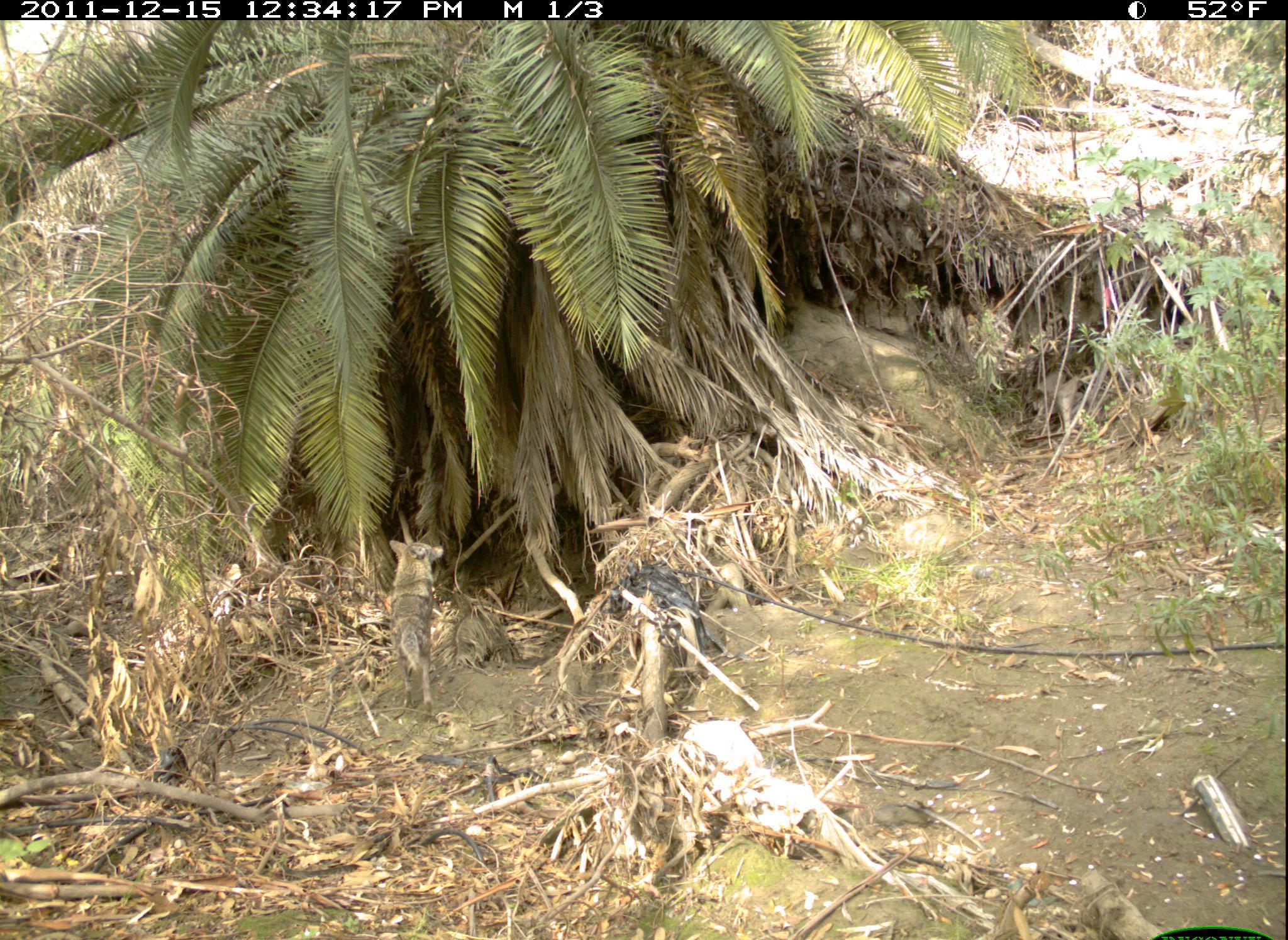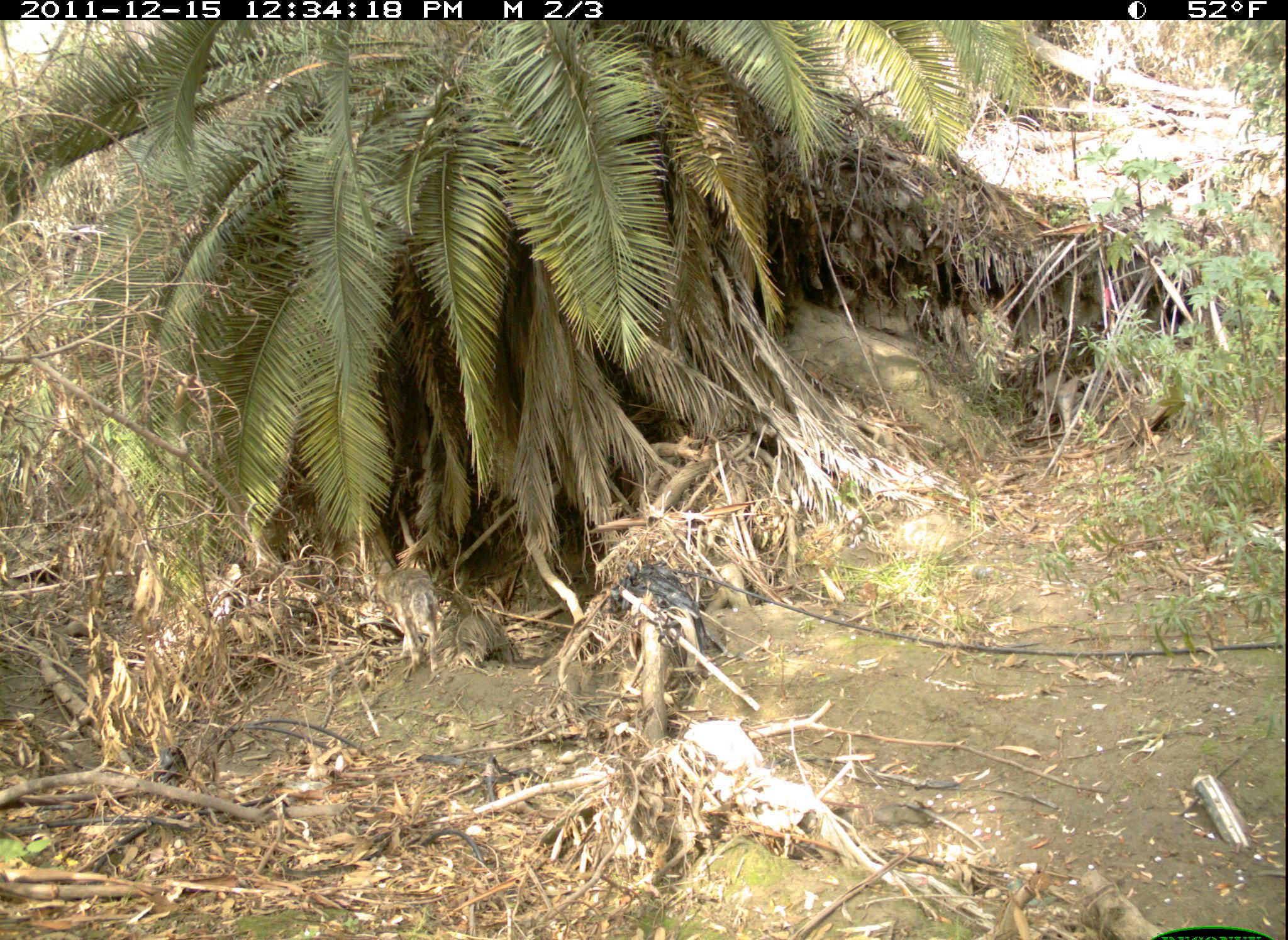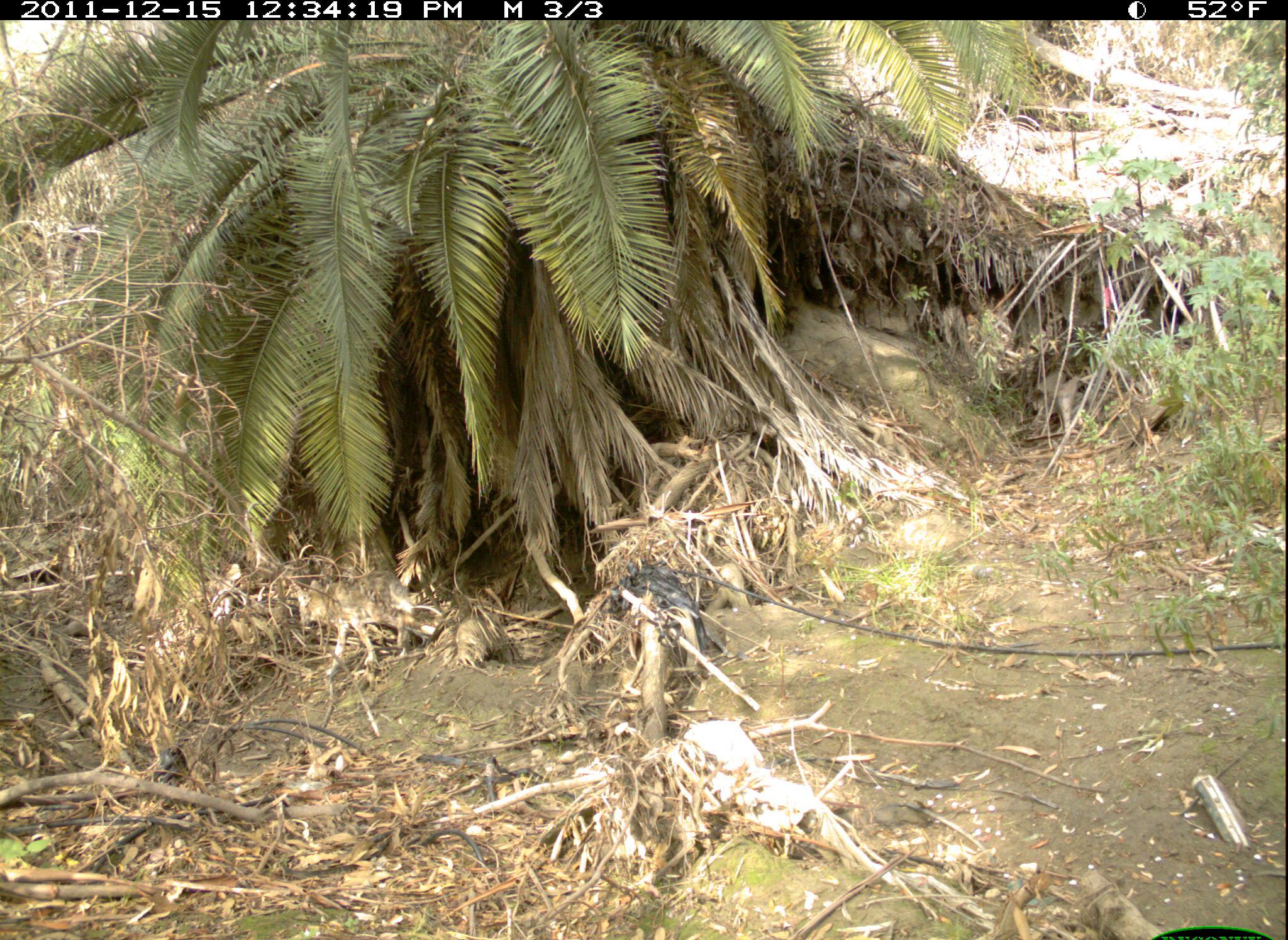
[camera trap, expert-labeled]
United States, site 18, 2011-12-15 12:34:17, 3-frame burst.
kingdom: Animalia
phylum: Chordata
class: Mammalia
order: Carnivora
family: Canidae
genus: Canis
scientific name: Canis latrans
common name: coyote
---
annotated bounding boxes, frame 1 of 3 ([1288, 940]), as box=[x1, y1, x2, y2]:
coyote: box=[388, 539, 445, 721]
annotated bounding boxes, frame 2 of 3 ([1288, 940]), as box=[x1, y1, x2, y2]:
coyote: box=[375, 567, 445, 677]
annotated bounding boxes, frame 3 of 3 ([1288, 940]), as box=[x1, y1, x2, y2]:
coyote: box=[297, 570, 417, 677]